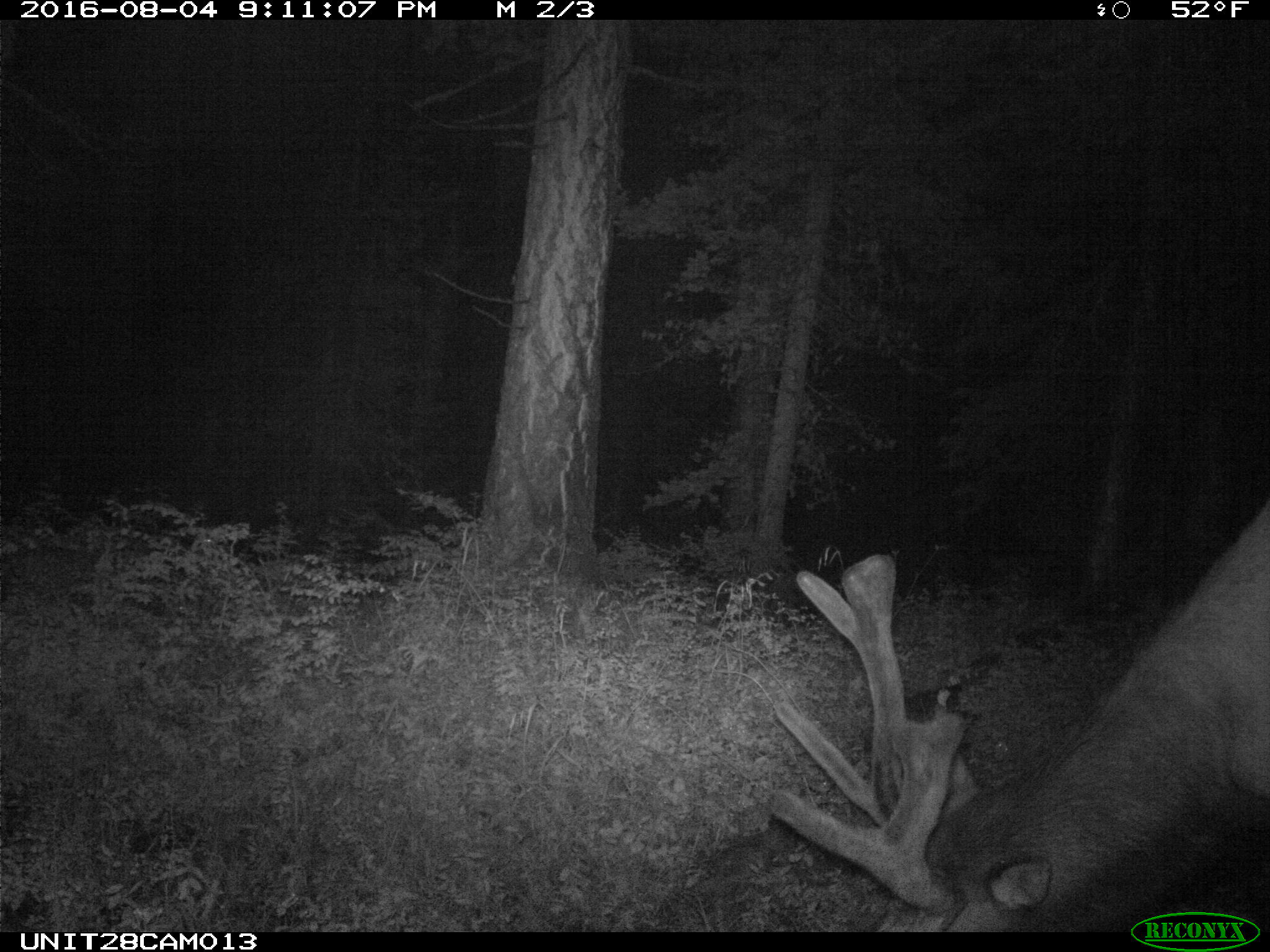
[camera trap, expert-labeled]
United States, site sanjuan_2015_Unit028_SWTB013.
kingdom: Animalia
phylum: Chordata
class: Mammalia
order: Artiodactyla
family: Cervidae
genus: Cervus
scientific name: Cervus elaphus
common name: red deer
Cervus elaphus (red deer).